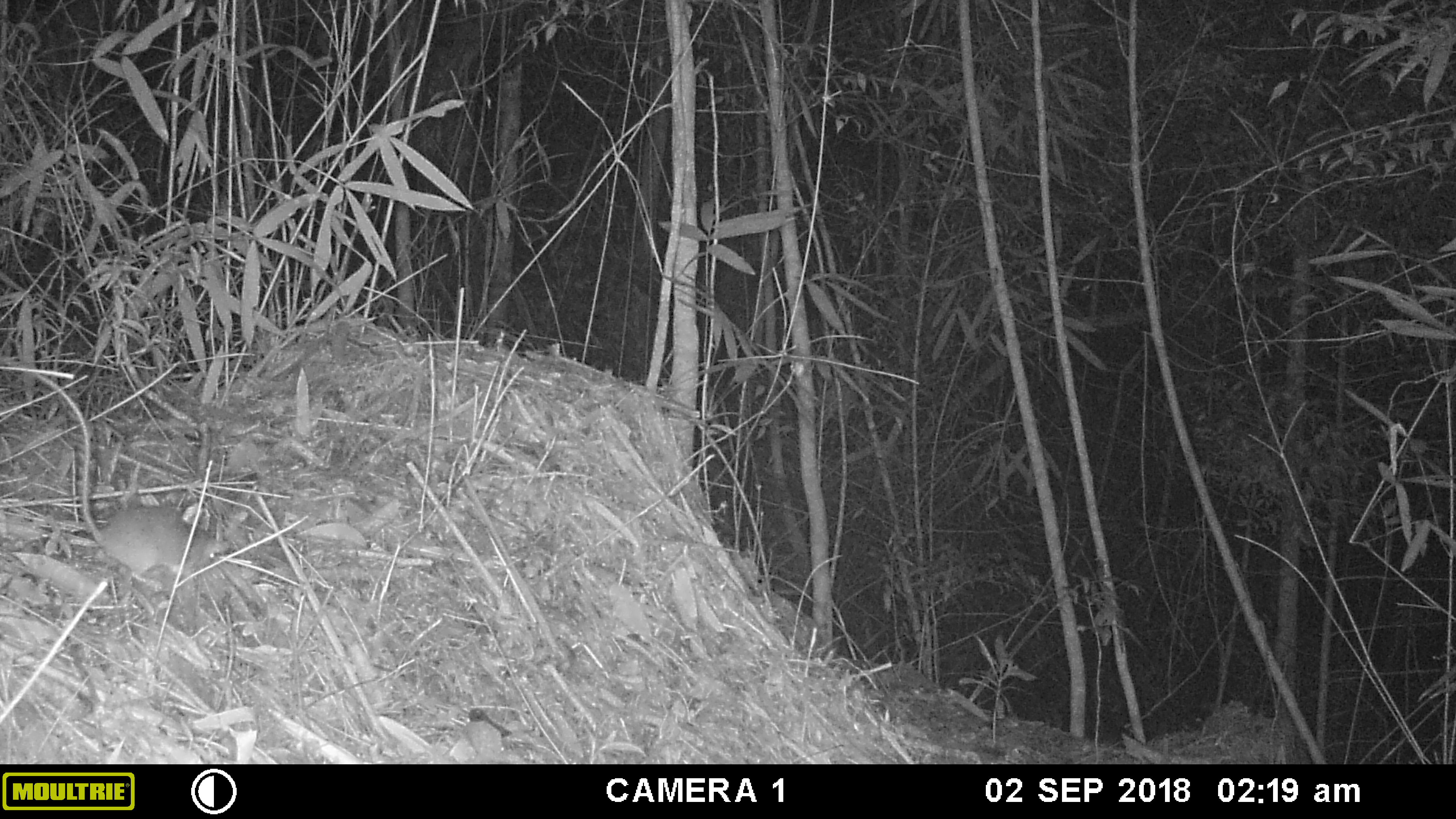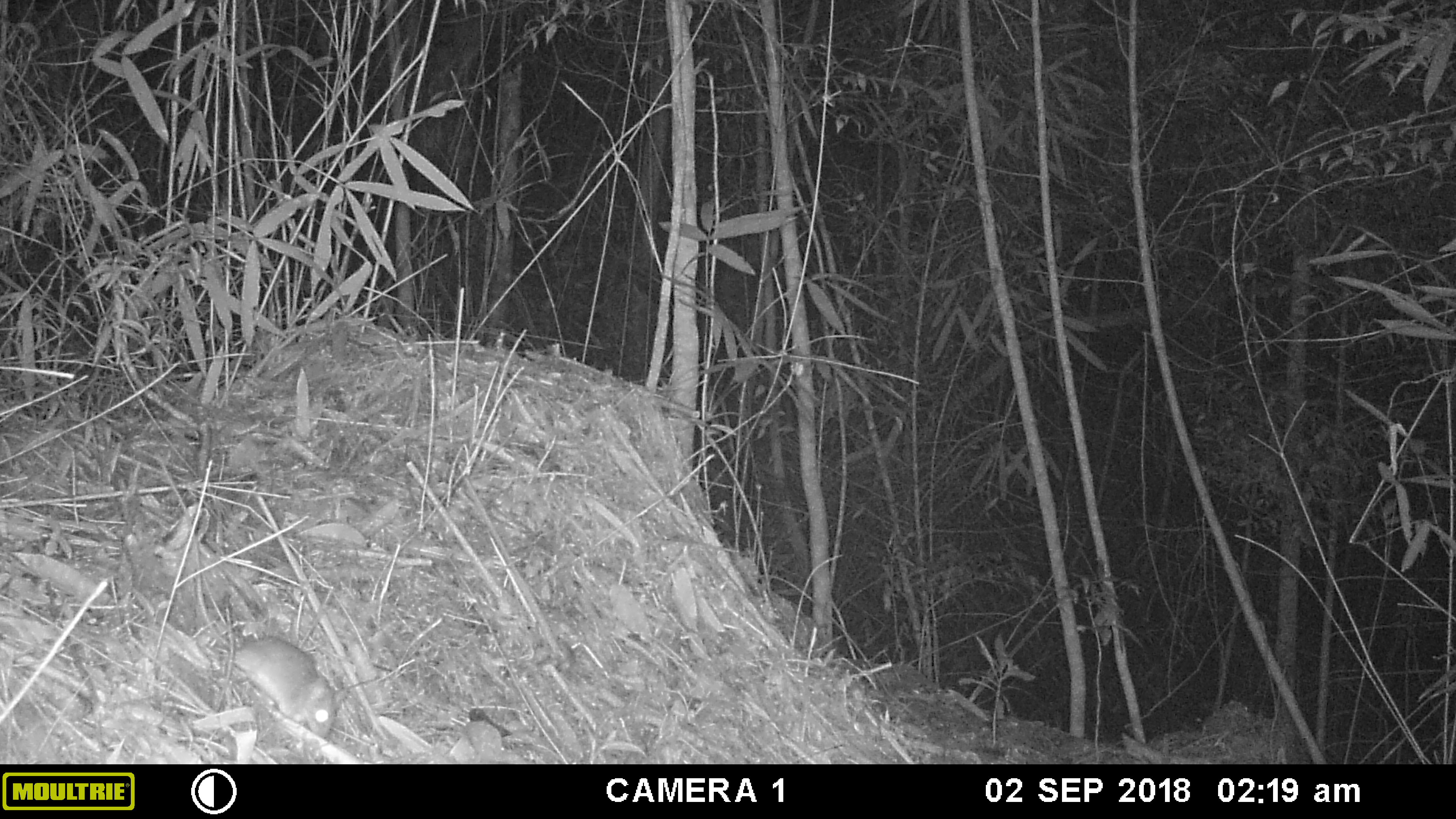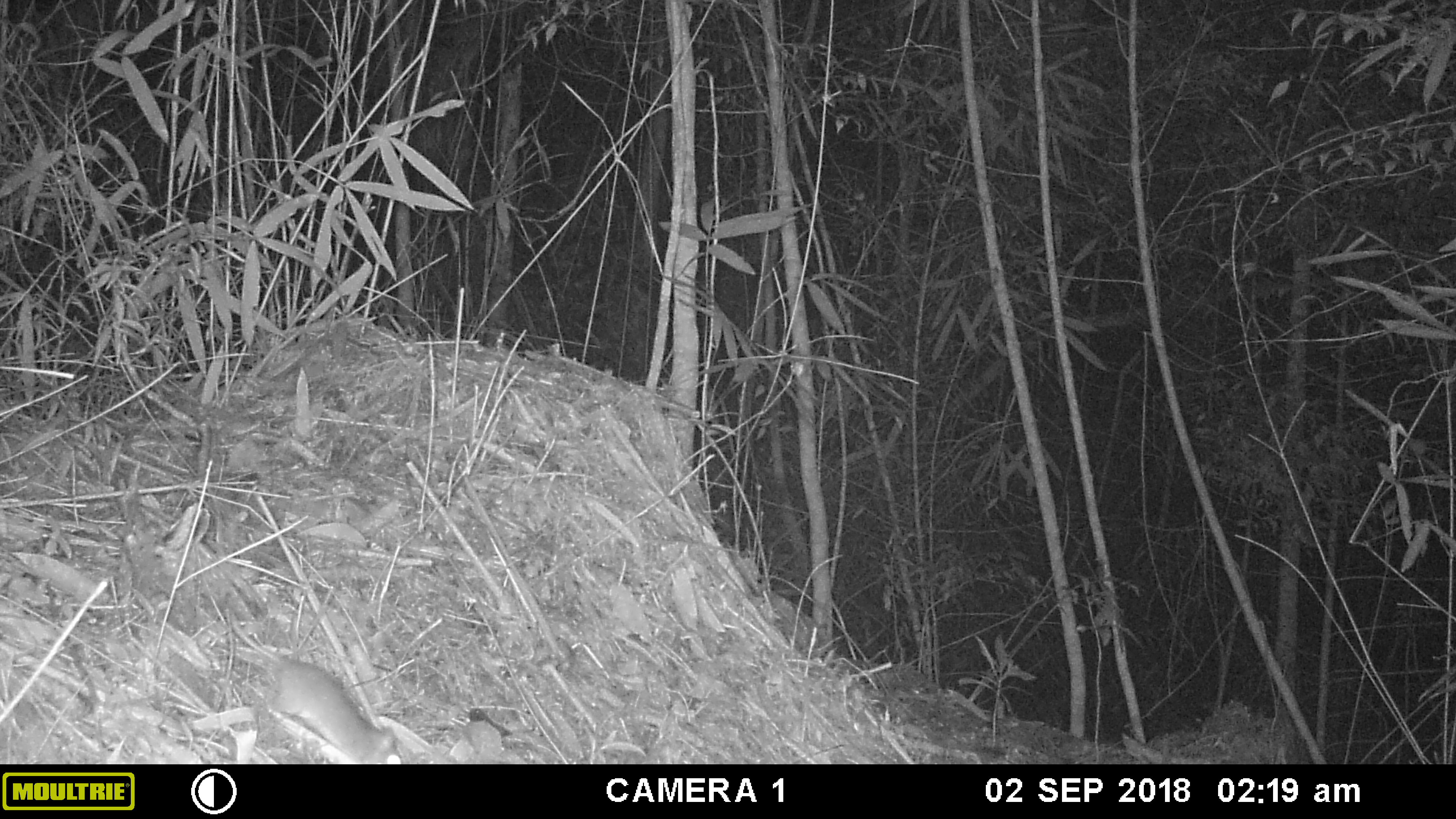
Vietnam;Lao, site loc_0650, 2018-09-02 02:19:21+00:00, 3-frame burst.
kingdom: Animalia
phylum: Chordata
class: Mammalia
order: Rodentia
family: Muridae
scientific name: Muridae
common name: old-world mice and rats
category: unidentified murid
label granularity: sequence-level